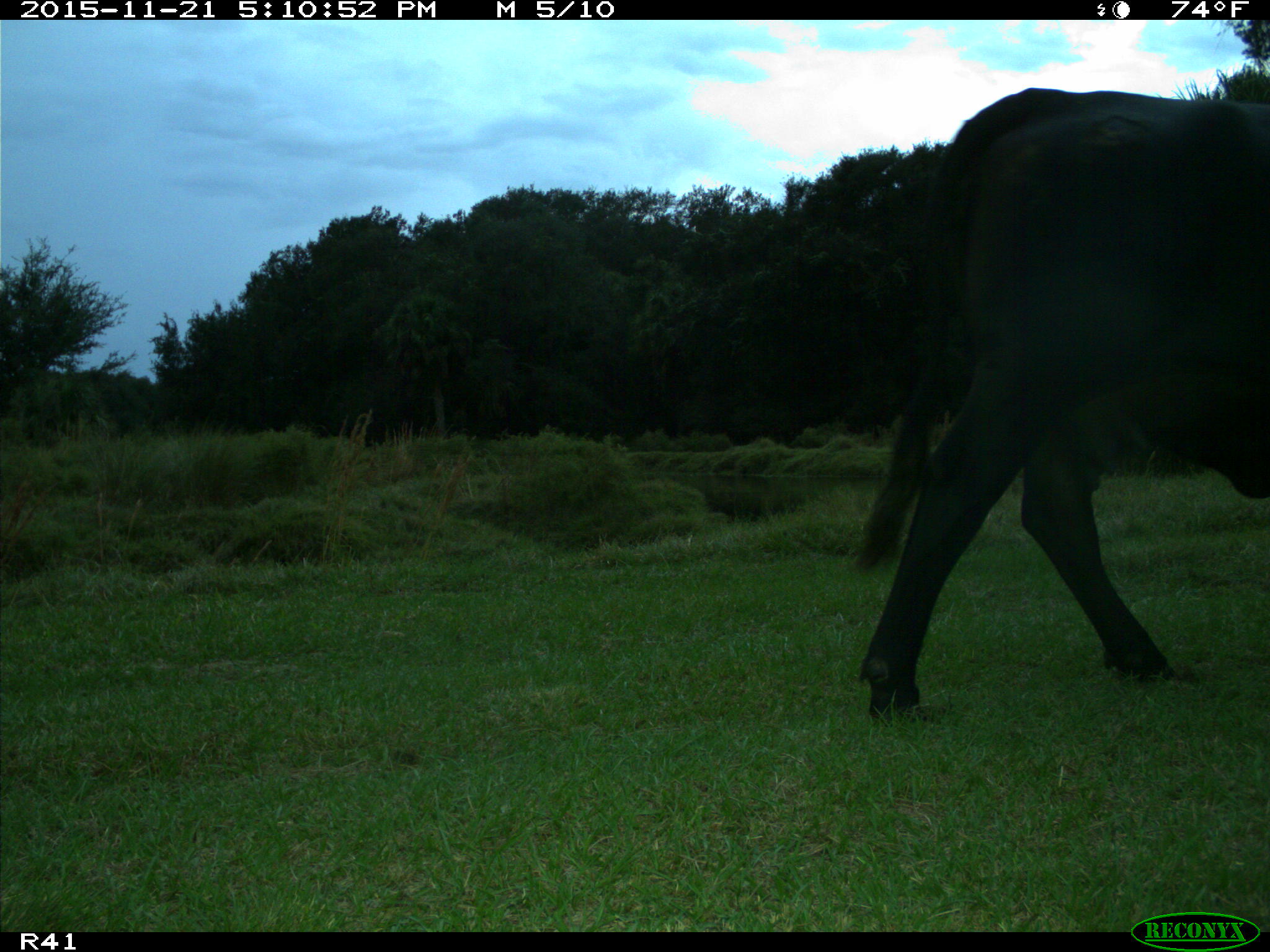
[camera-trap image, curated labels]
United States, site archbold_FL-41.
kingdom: Animalia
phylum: Chordata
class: Mammalia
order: Artiodactyla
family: Bovidae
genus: Bos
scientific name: Bos taurus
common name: domestic cow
Bos taurus (domestic cow).